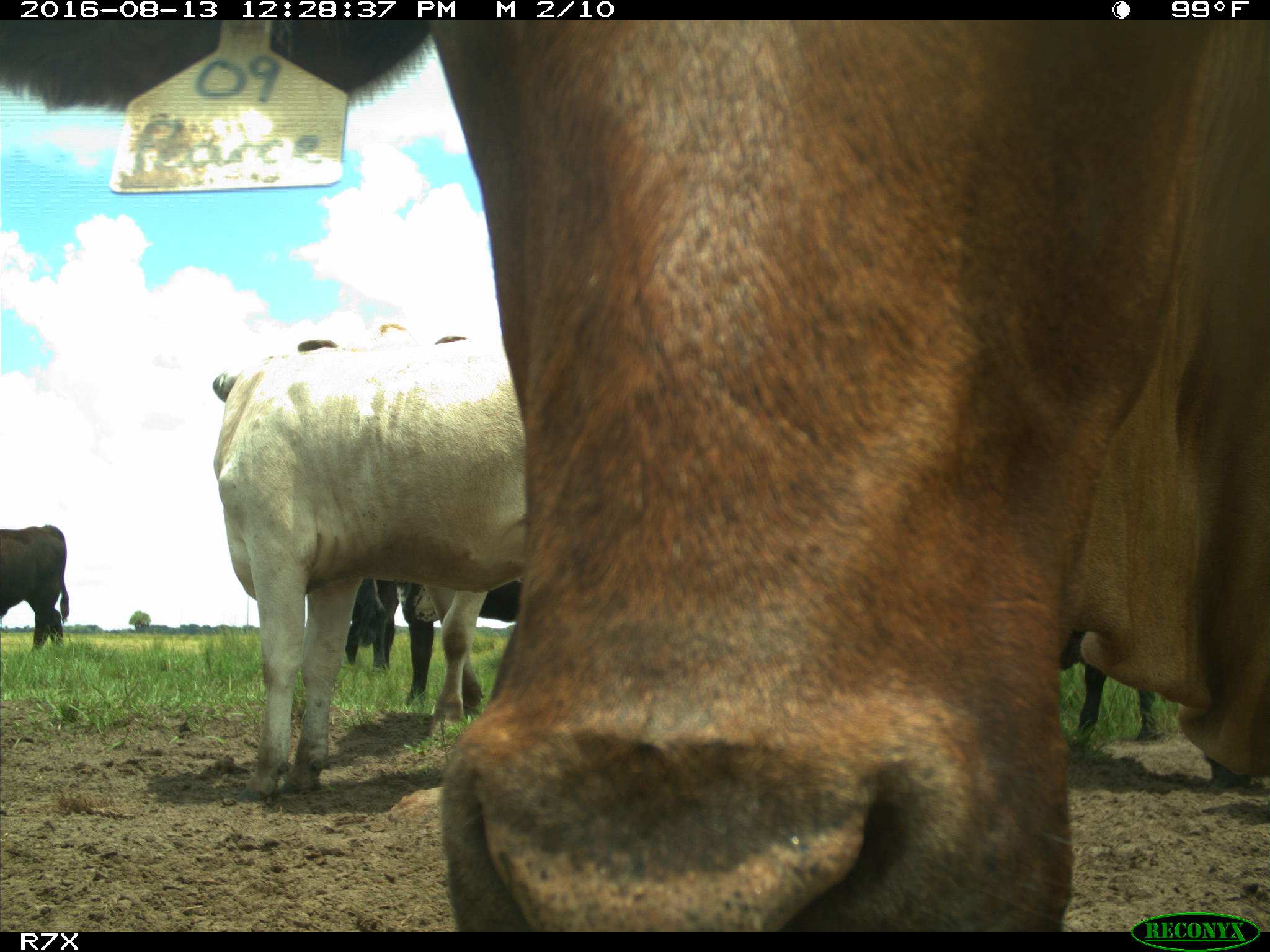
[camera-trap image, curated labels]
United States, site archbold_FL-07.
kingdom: Animalia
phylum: Chordata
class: Mammalia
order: Artiodactyla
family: Bovidae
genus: Bos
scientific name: Bos taurus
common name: domestic cow